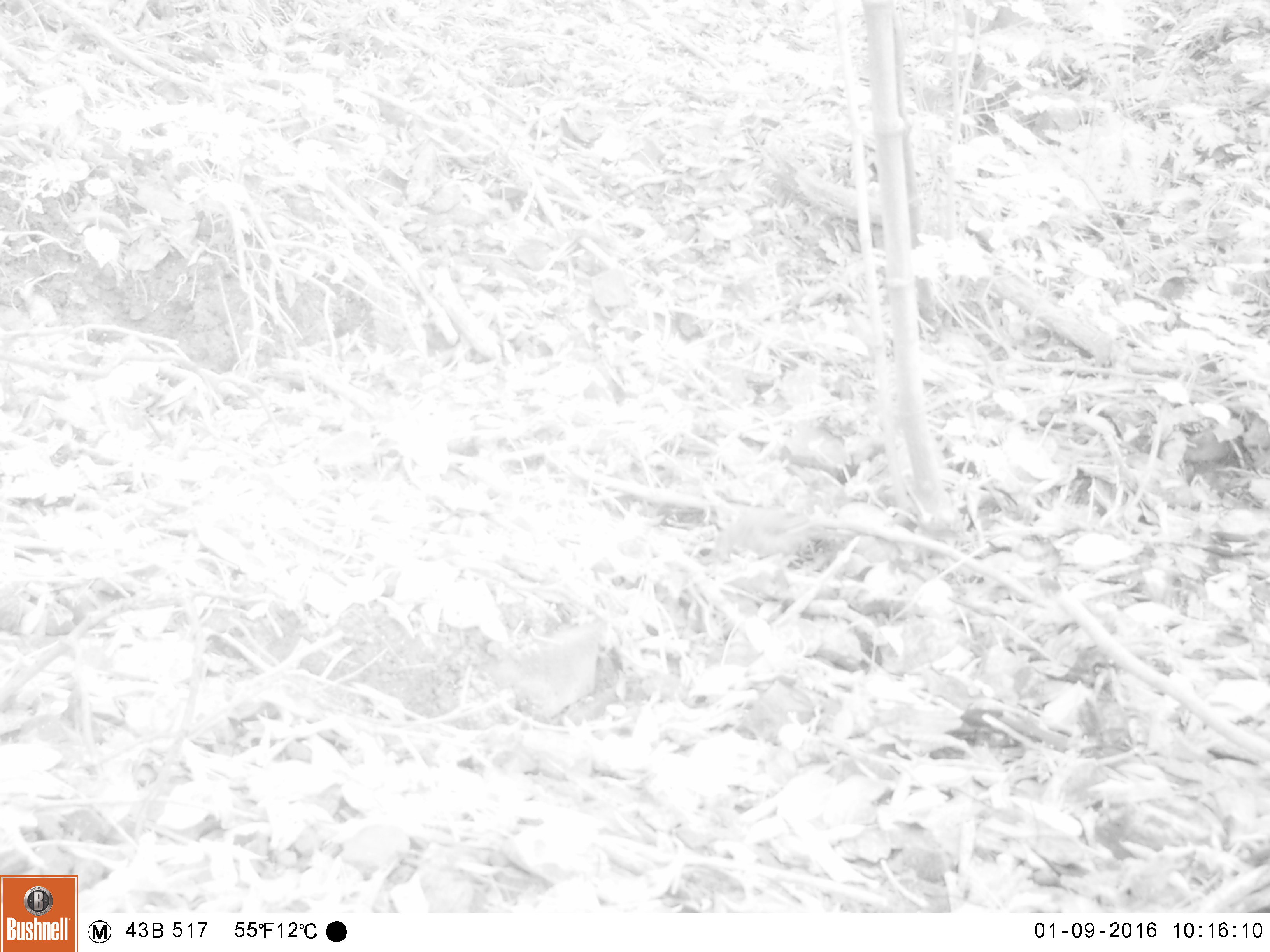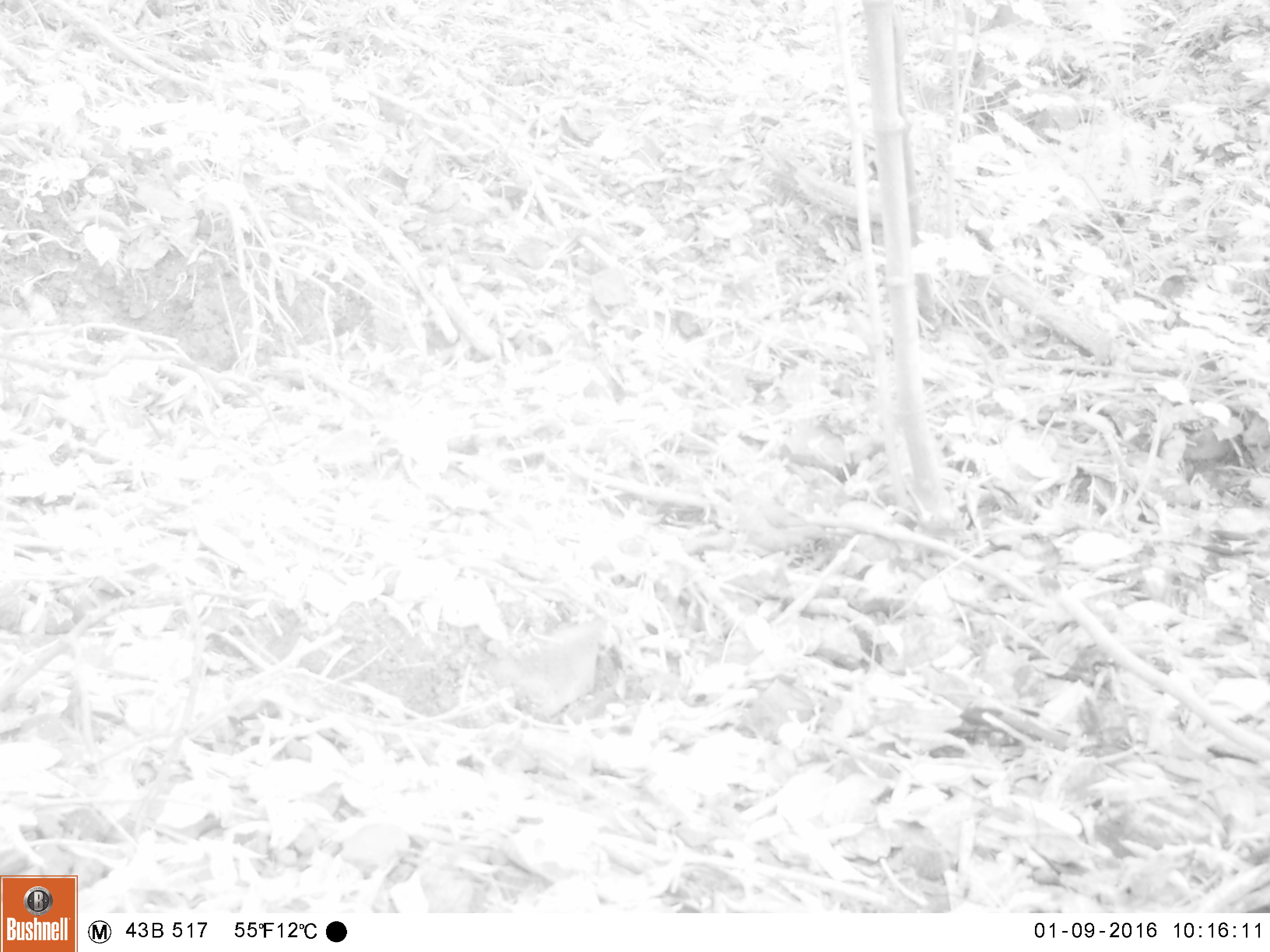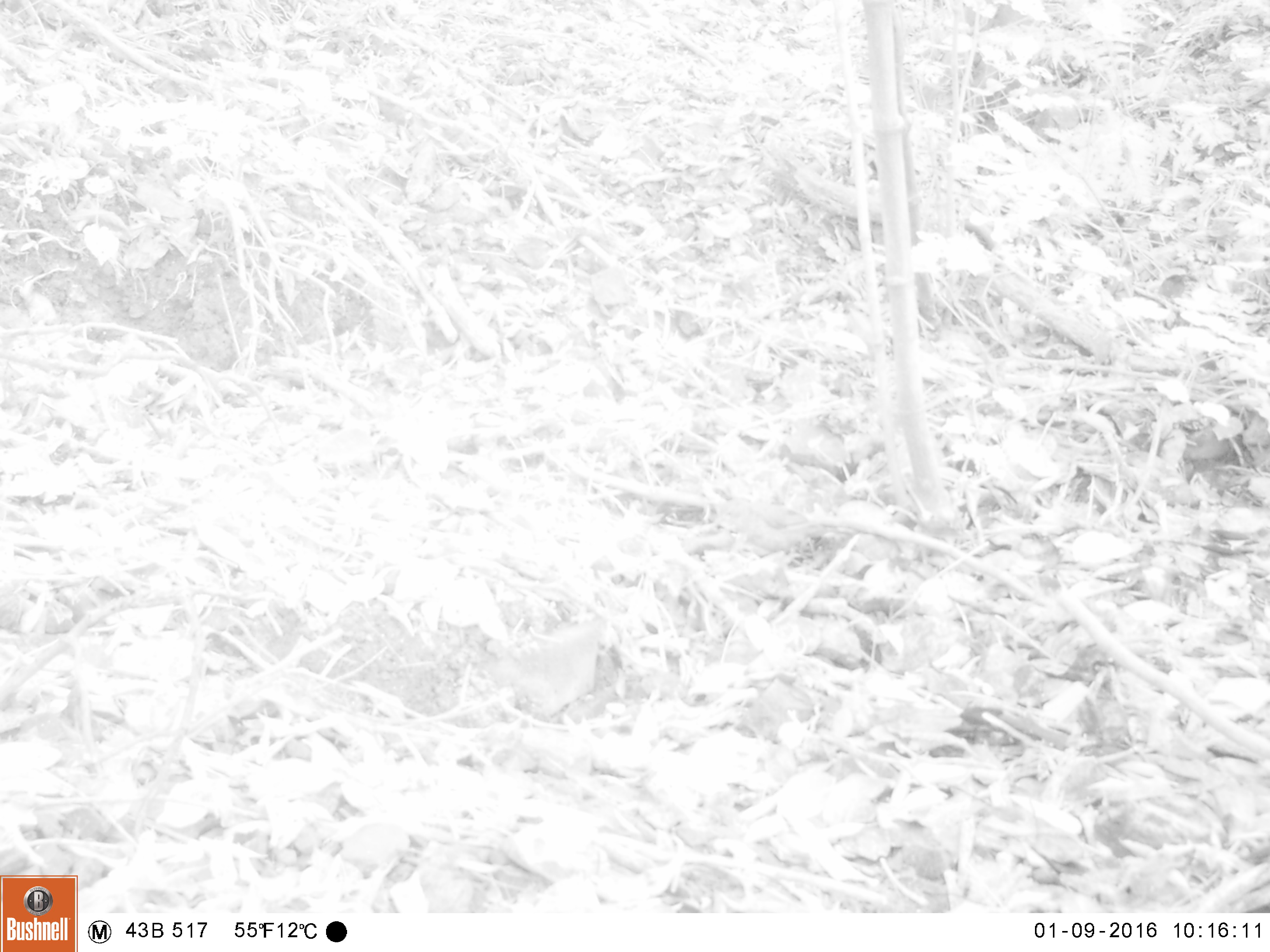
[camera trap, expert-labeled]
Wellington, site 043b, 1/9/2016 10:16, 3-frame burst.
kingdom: Animalia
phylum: Chordata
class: Aves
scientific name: Aves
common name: bird